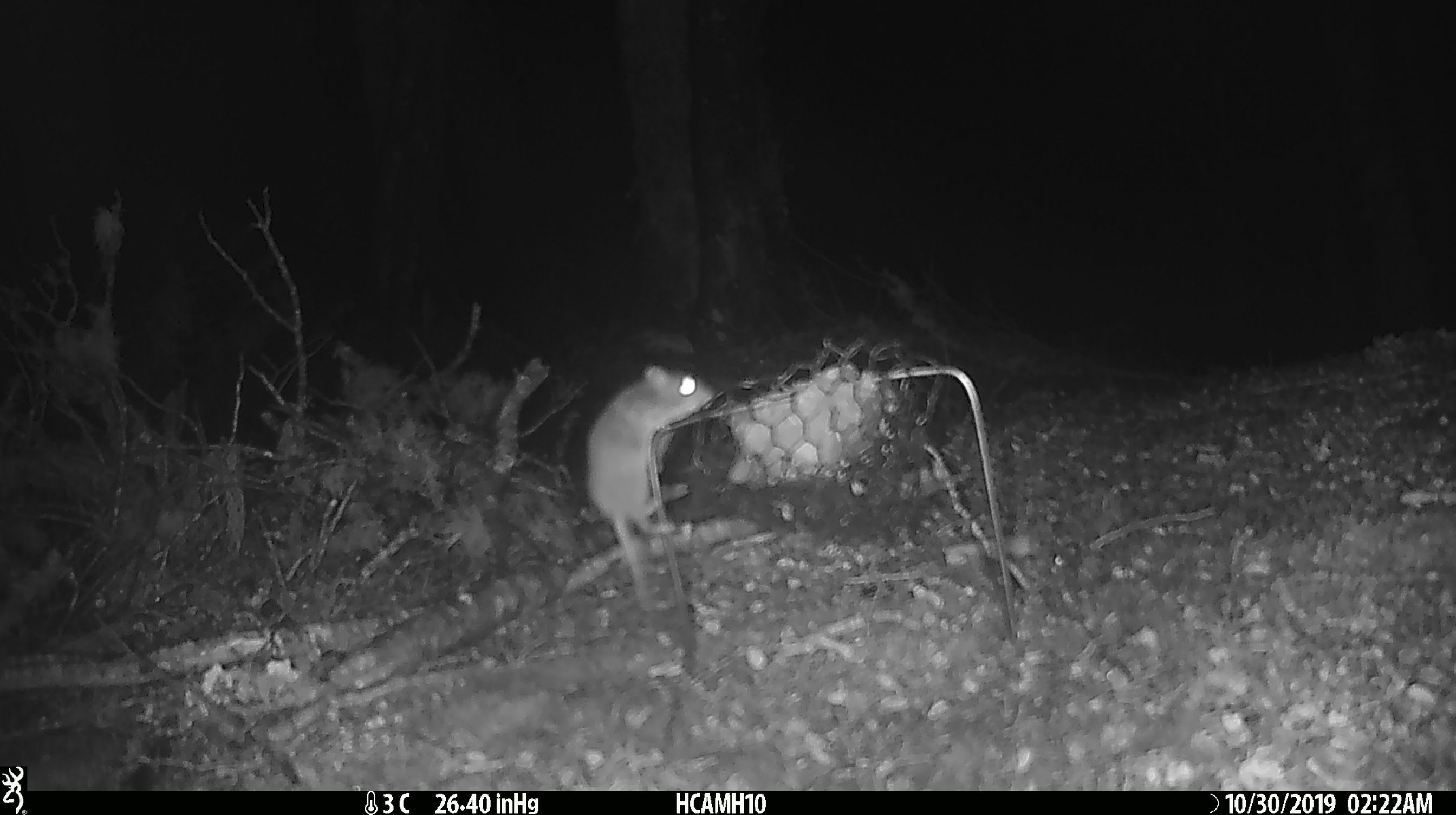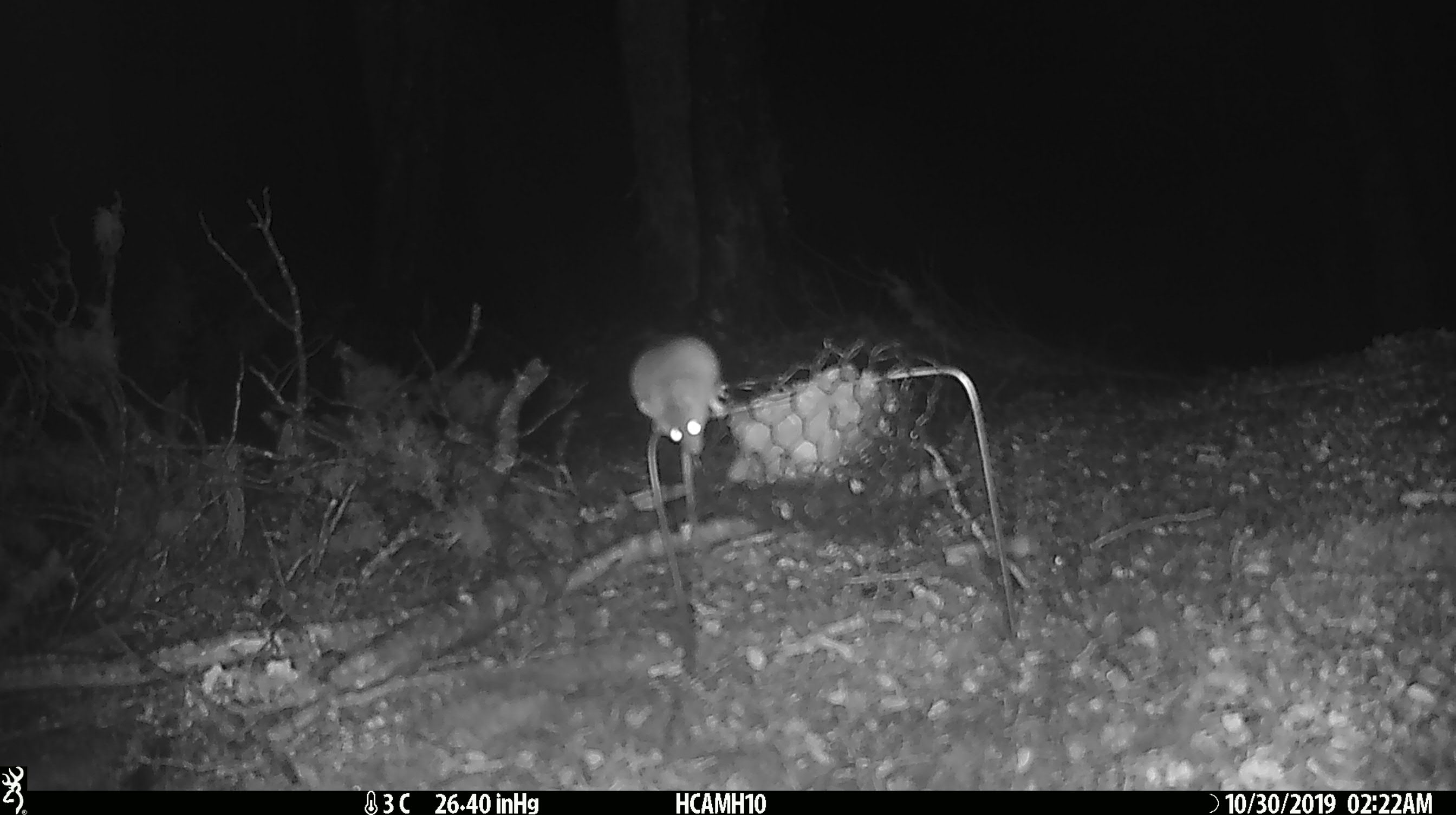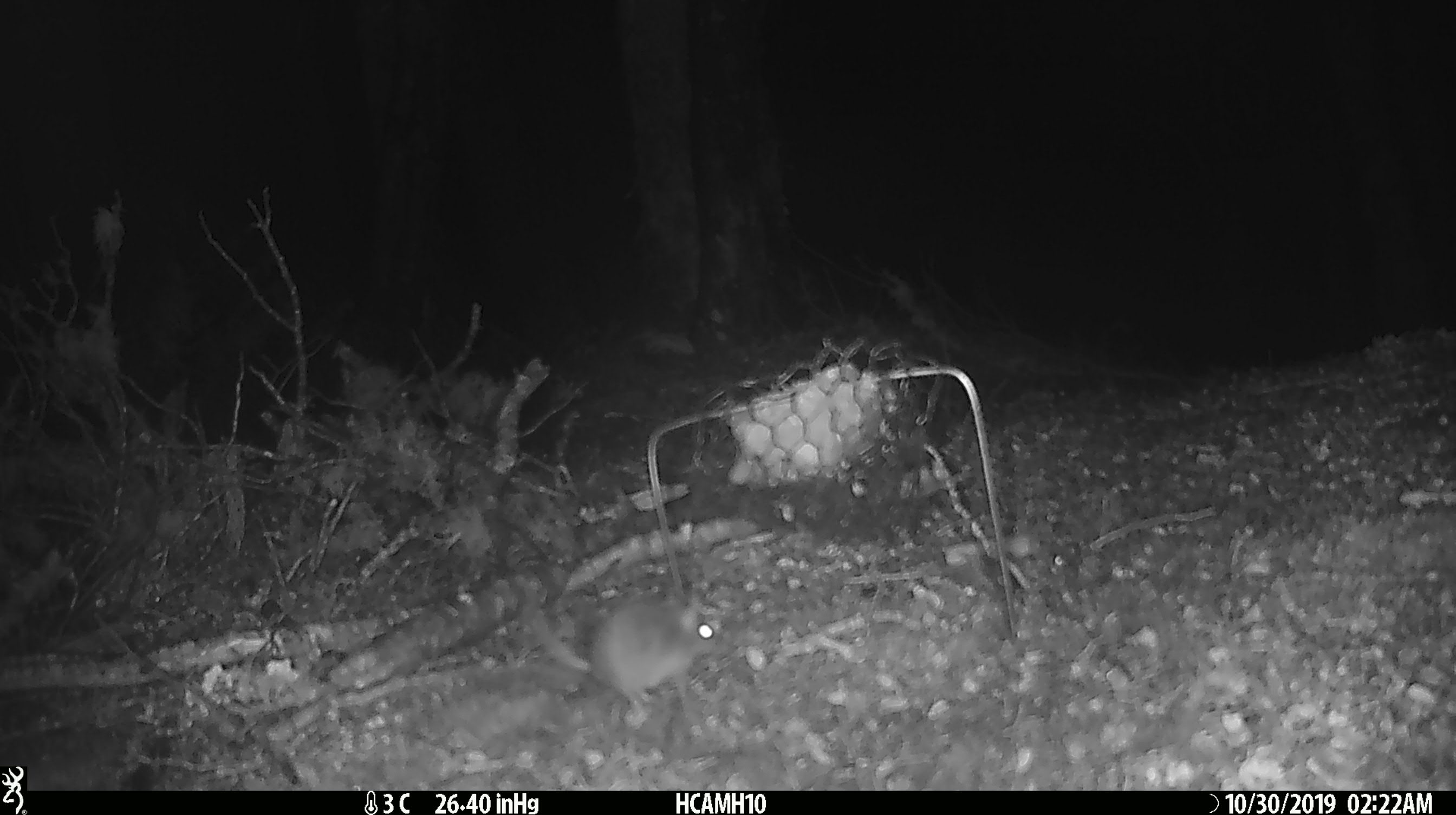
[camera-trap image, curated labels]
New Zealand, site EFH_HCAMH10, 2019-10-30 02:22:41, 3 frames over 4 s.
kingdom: Animalia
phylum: Chordata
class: Mammalia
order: Rodentia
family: Muridae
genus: Mus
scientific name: Mus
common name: mouse